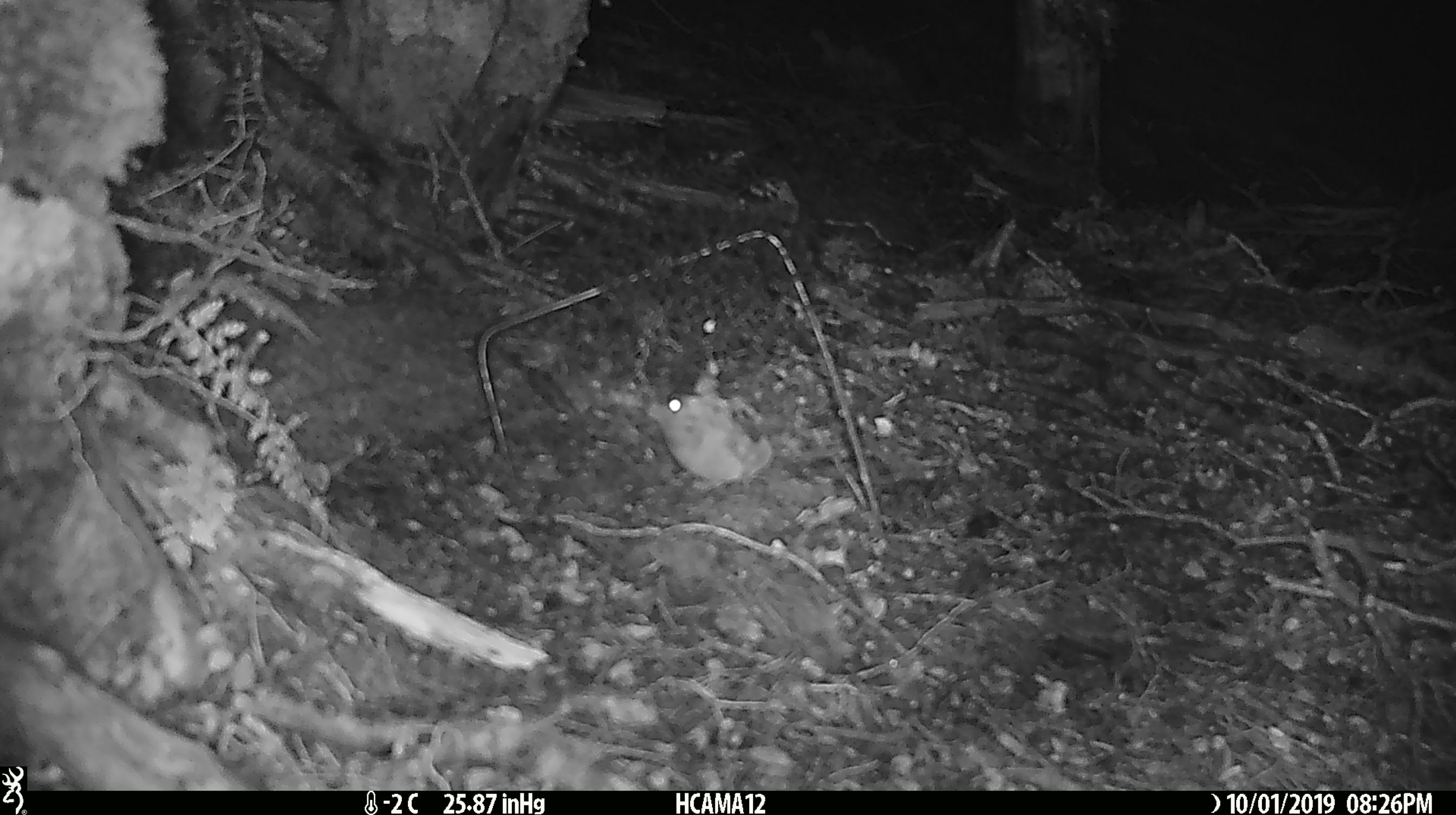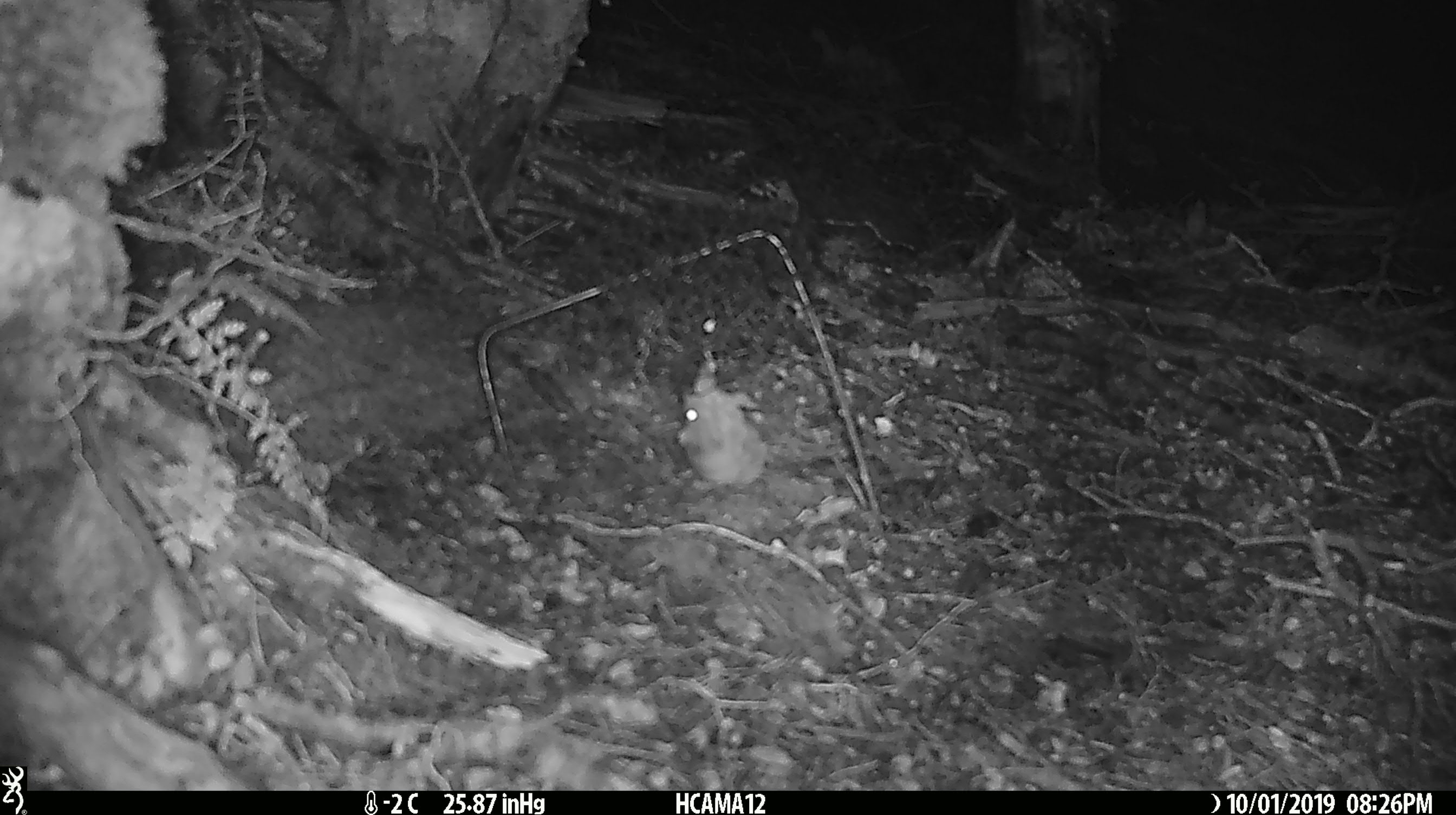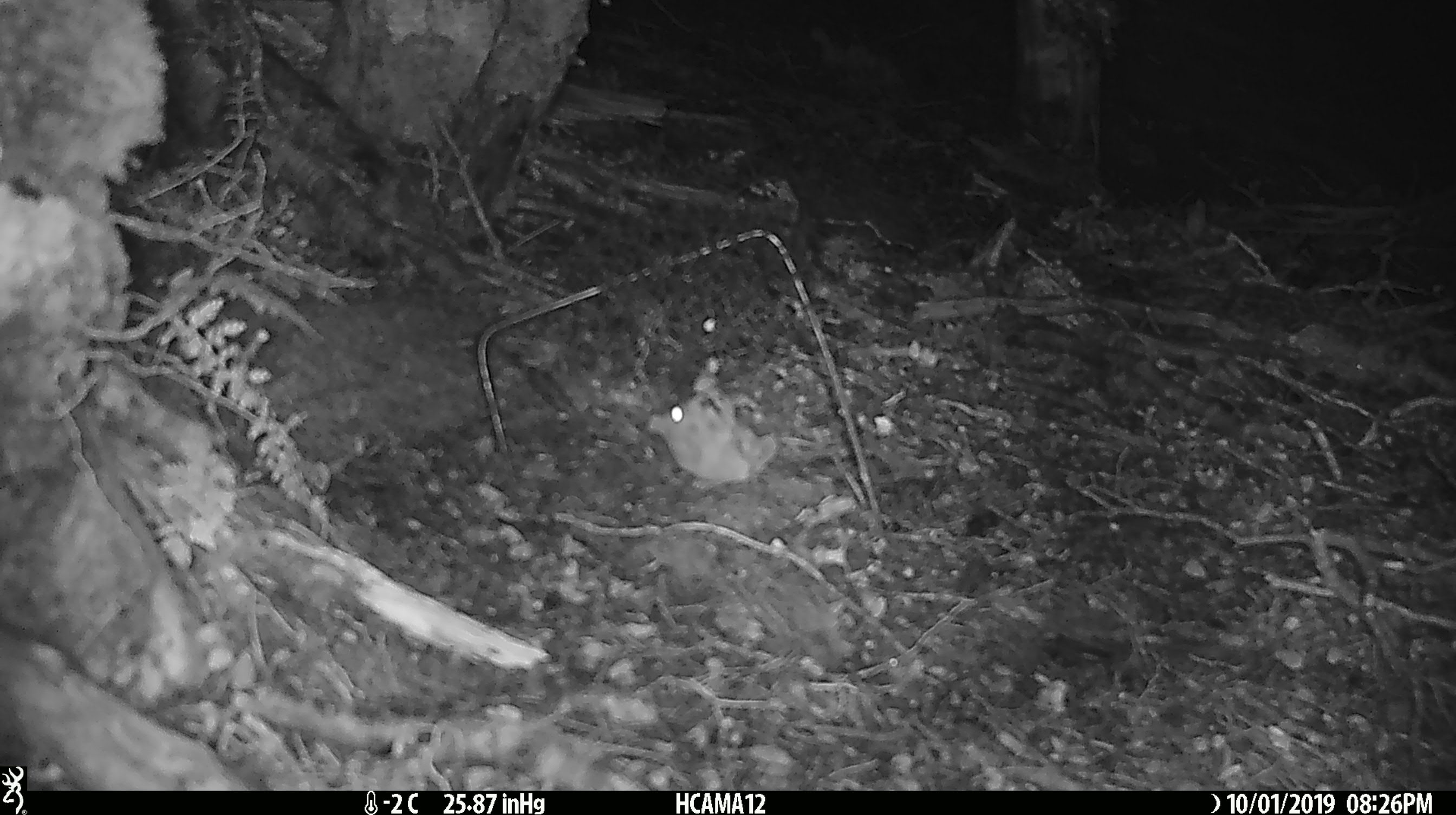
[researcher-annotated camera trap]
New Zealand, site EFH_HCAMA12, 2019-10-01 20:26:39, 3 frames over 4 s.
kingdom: Animalia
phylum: Chordata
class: Mammalia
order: Rodentia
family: Muridae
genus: Mus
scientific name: Mus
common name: mouse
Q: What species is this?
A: Mouse (Mus).